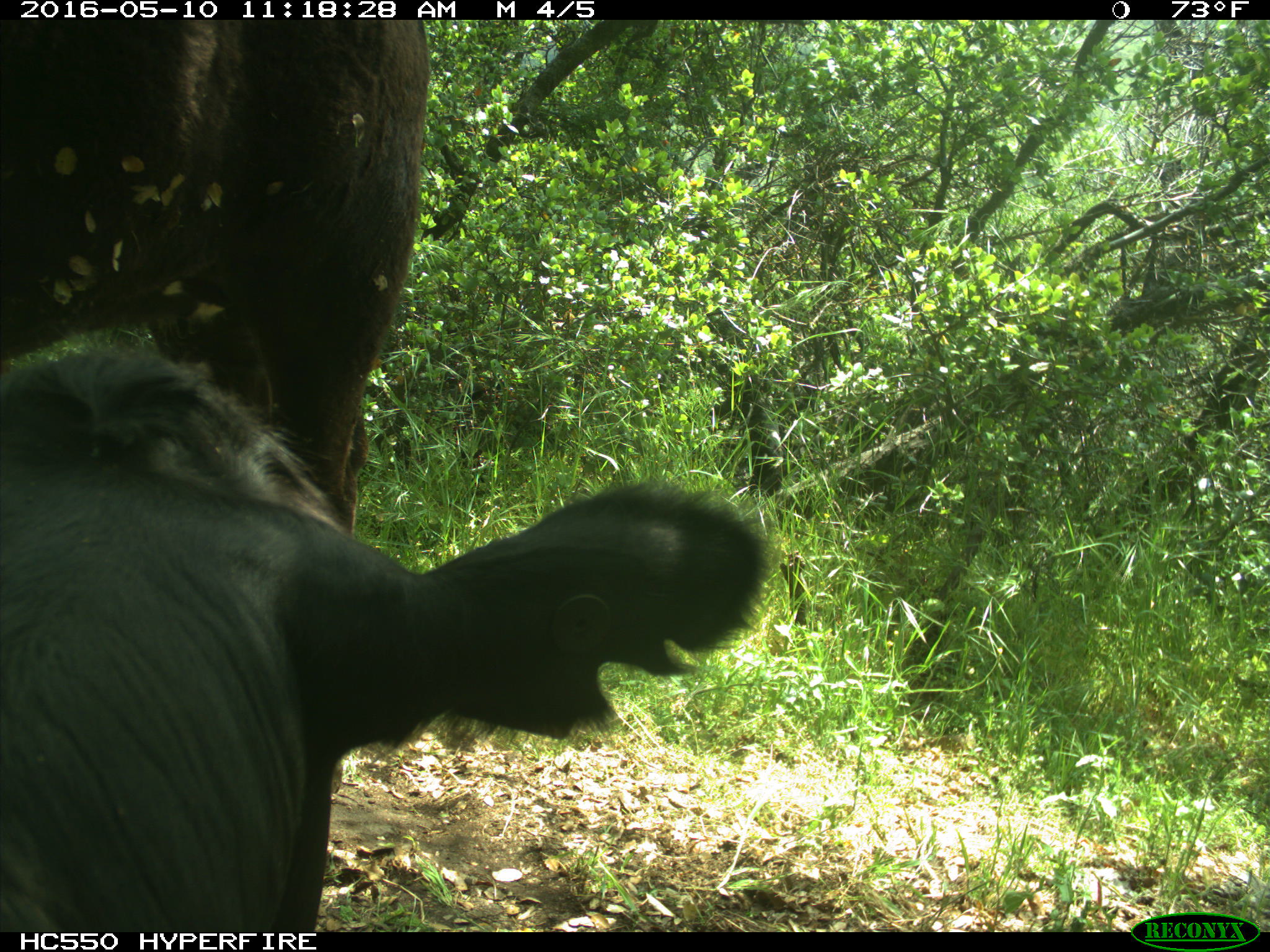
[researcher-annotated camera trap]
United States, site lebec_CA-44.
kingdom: Animalia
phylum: Chordata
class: Mammalia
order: Artiodactyla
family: Bovidae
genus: Bos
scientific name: Bos taurus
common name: domestic cow